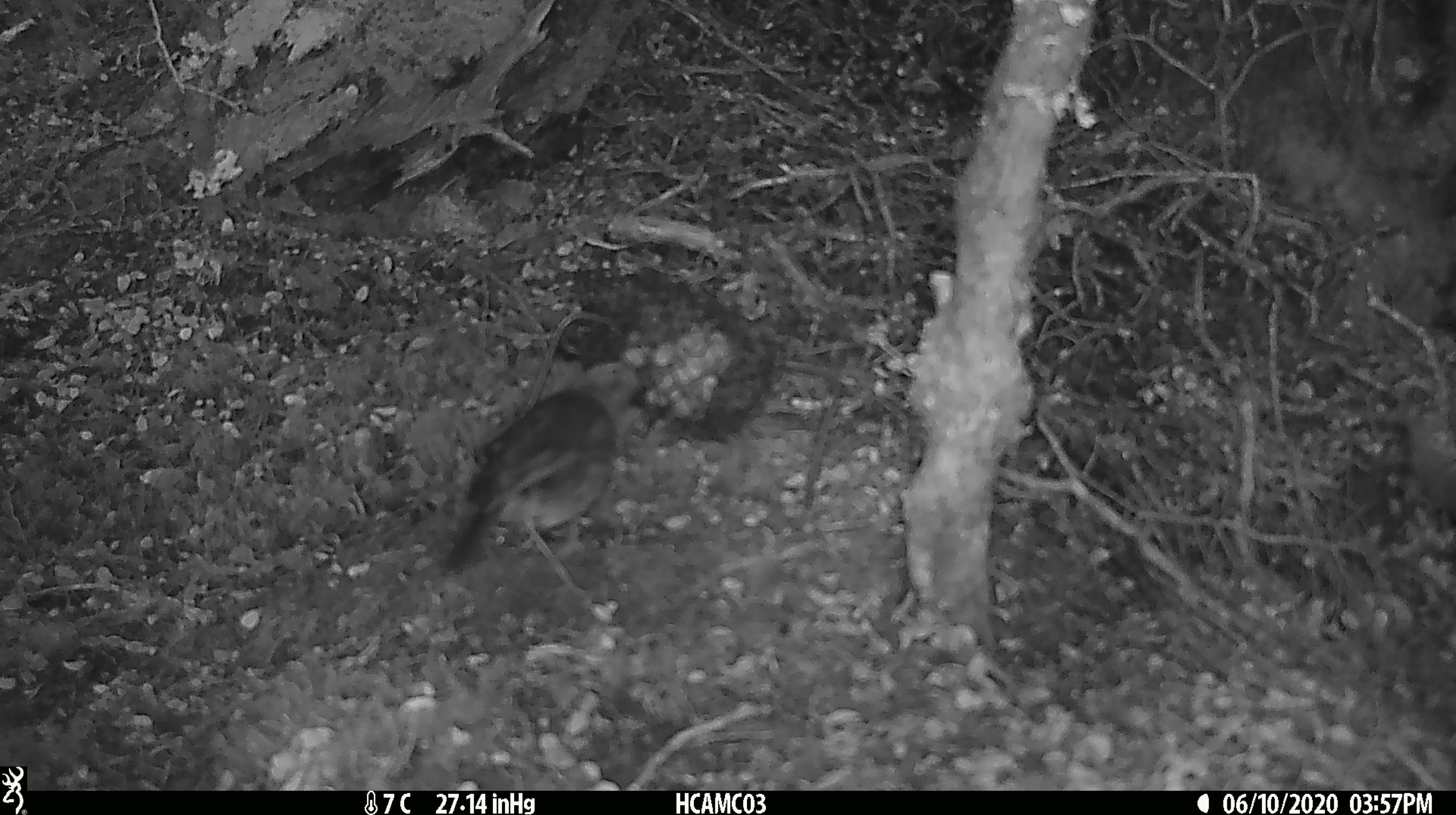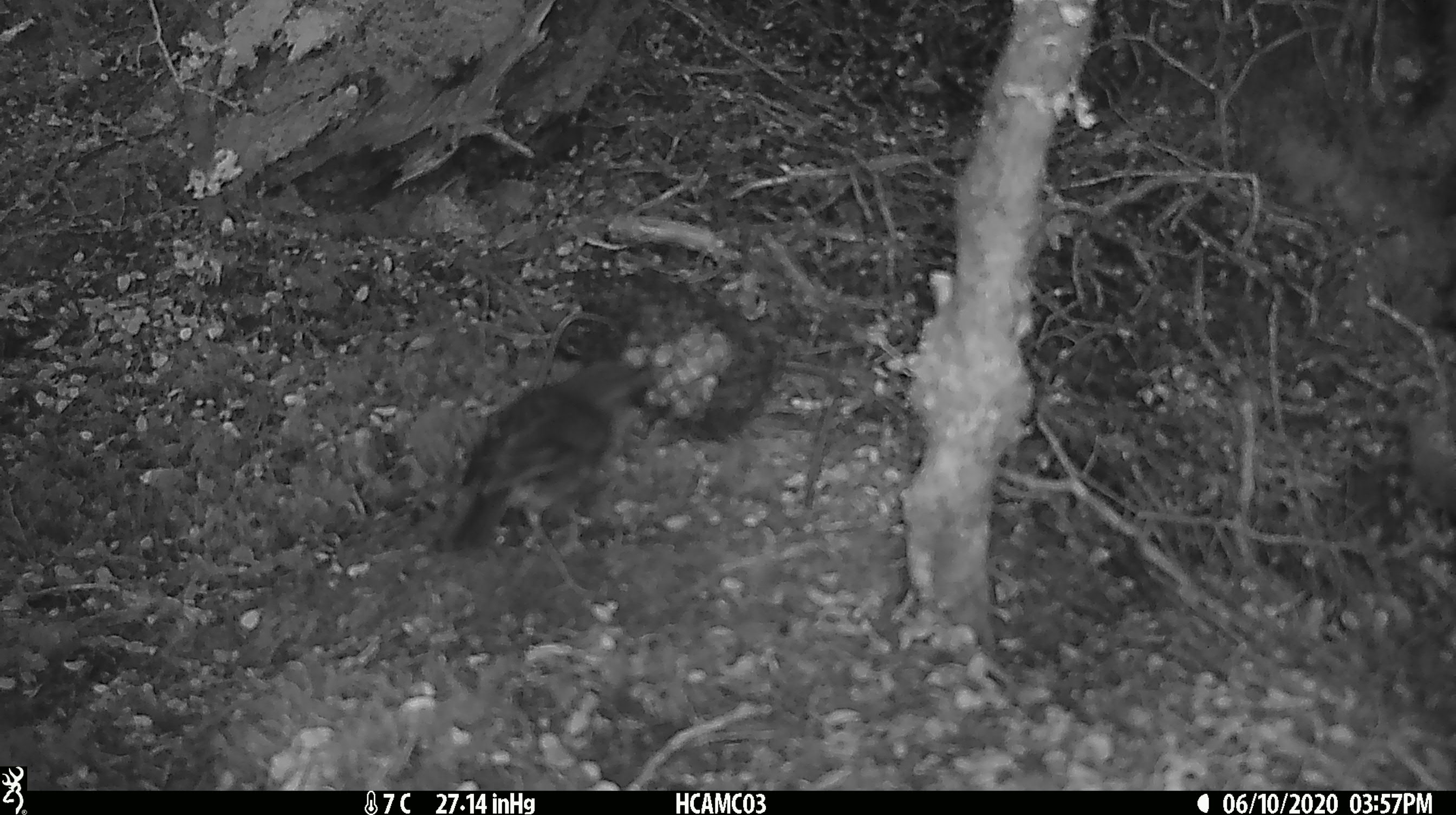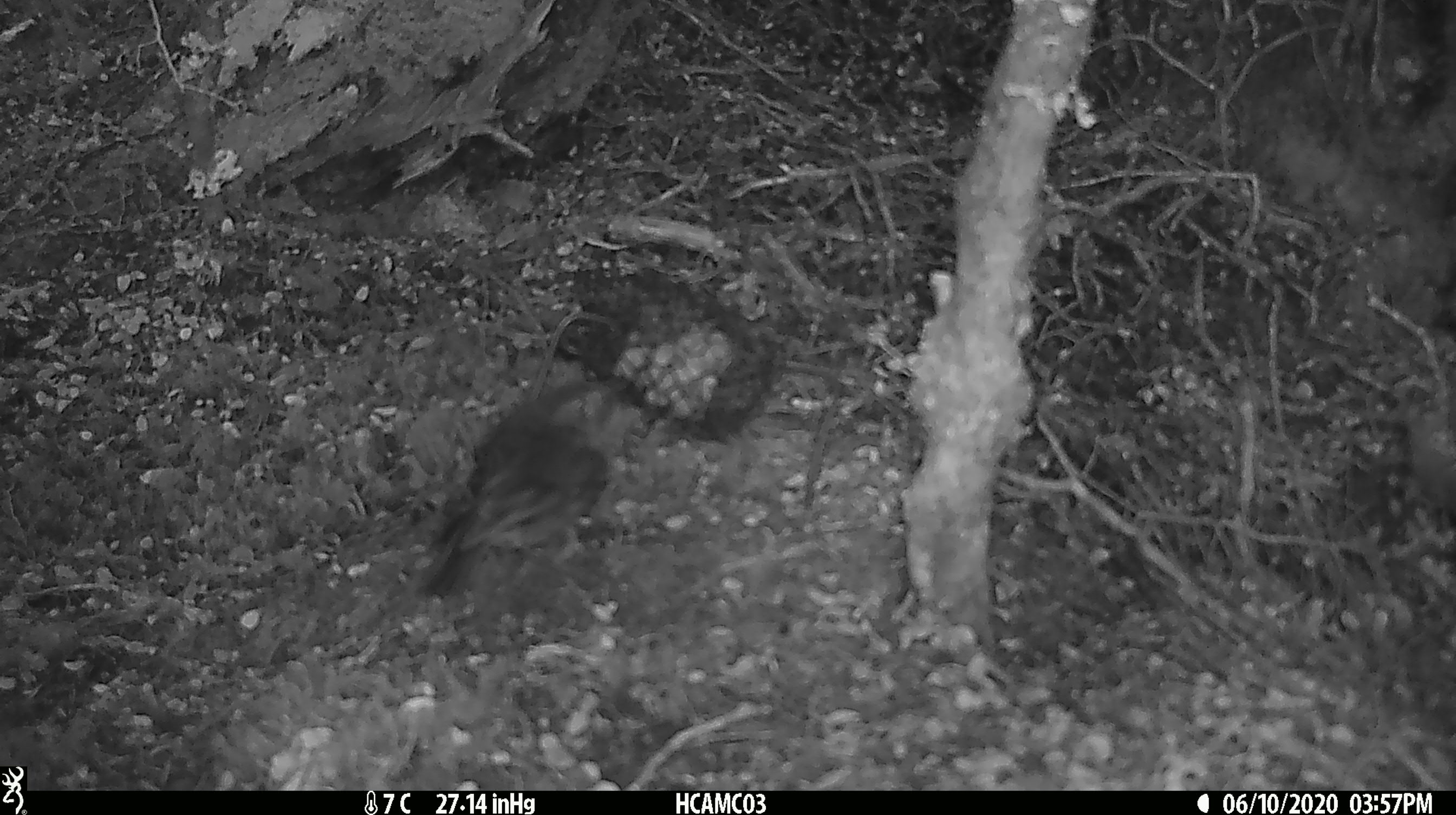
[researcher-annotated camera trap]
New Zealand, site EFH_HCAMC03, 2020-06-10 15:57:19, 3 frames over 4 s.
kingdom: Animalia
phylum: Chordata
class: Aves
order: Passeriformes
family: Petroicidae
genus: Petroica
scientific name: Petroica australis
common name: new zealand robin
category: robin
Robin (new zealand robin) (Petroica australis).